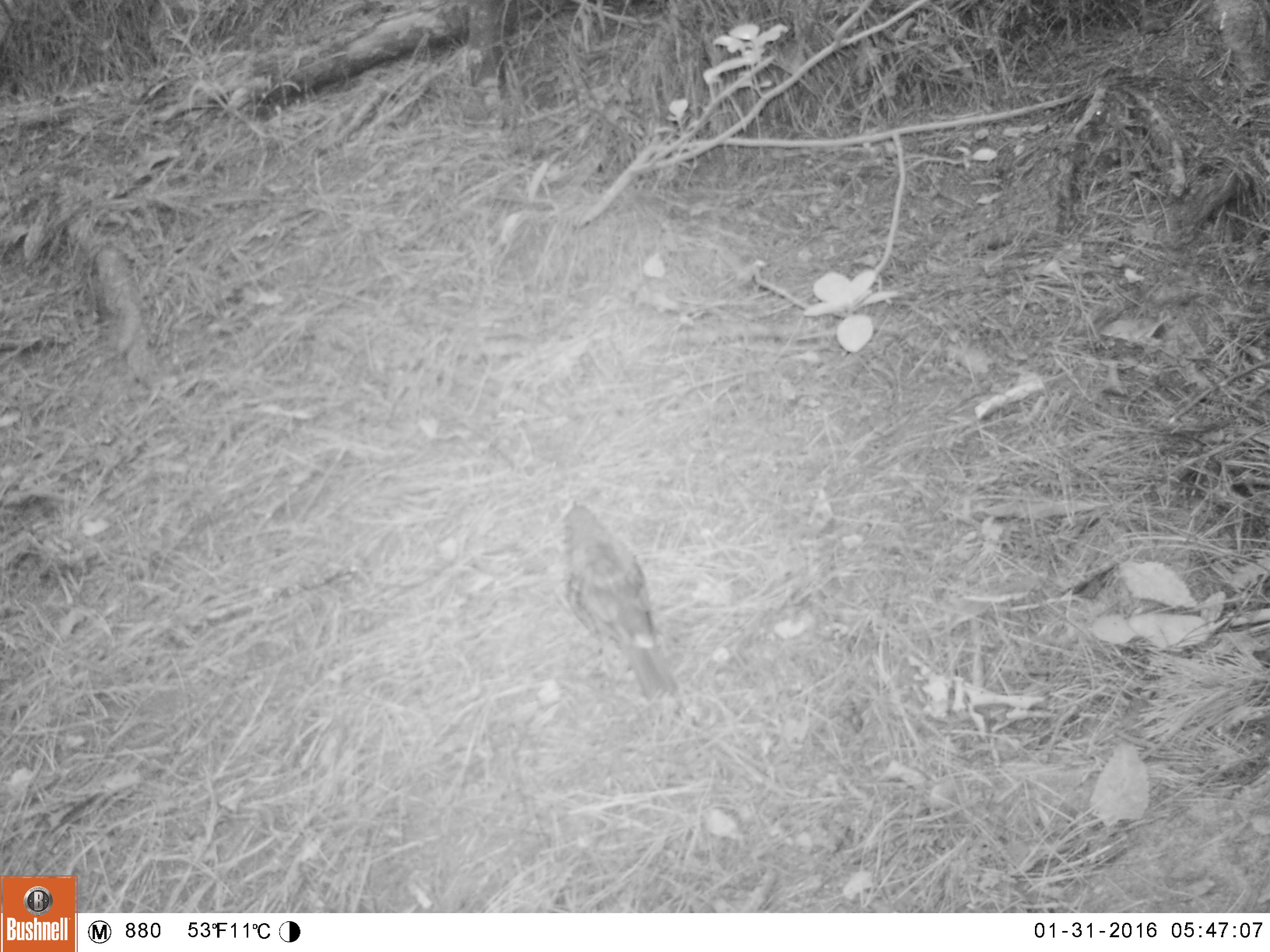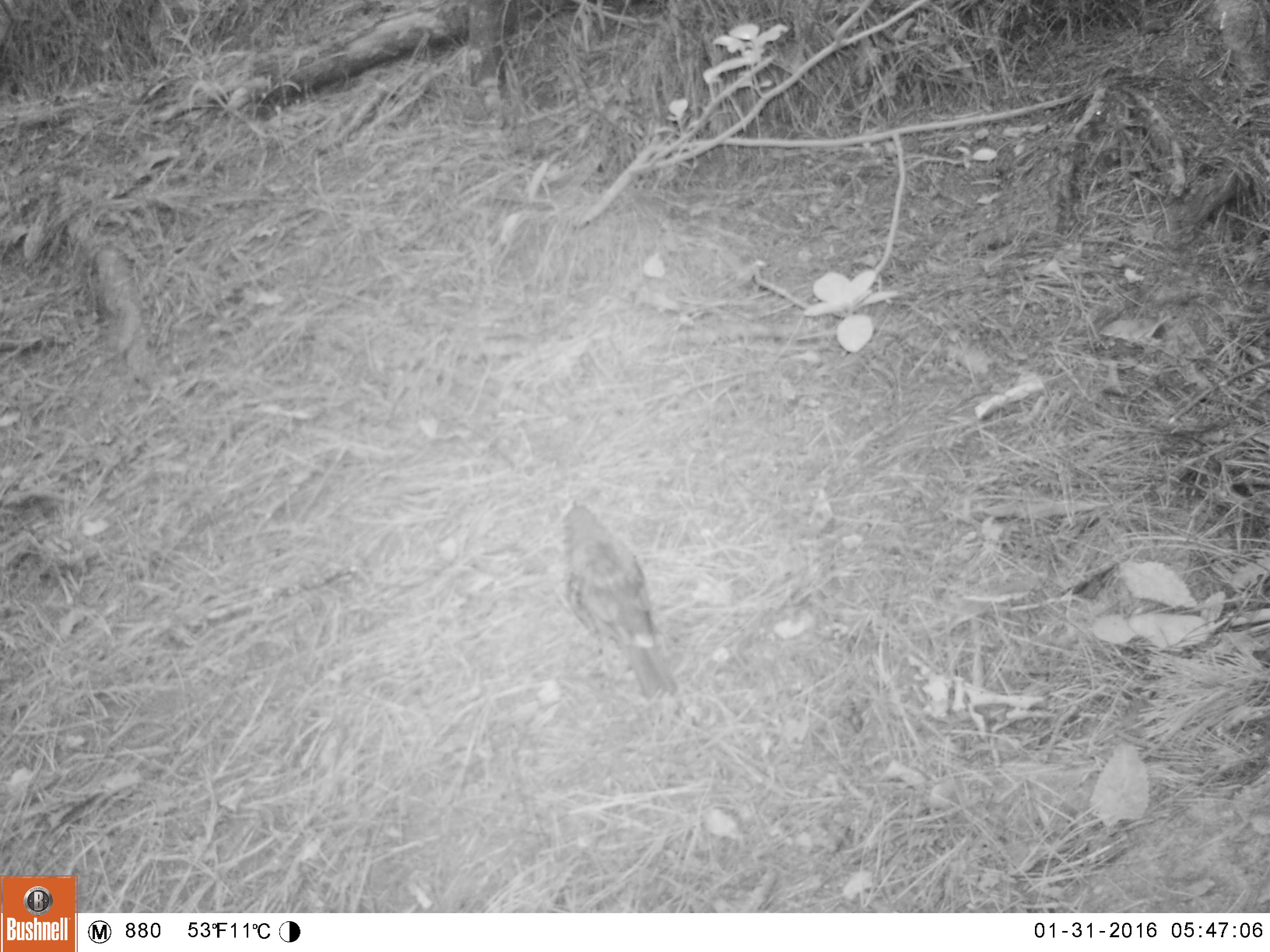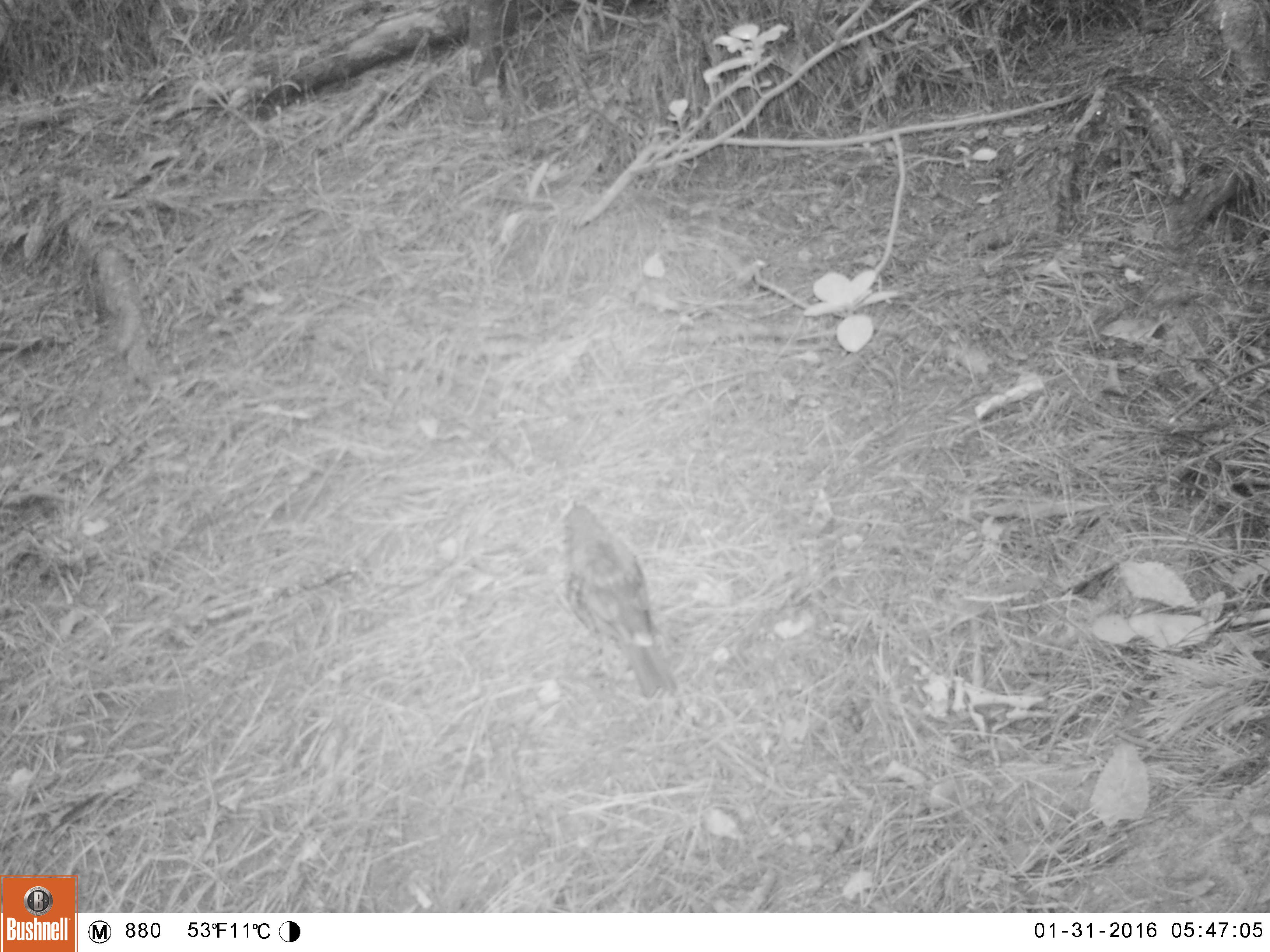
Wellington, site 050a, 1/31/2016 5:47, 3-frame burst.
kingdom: Animalia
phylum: Chordata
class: Aves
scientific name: Aves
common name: bird